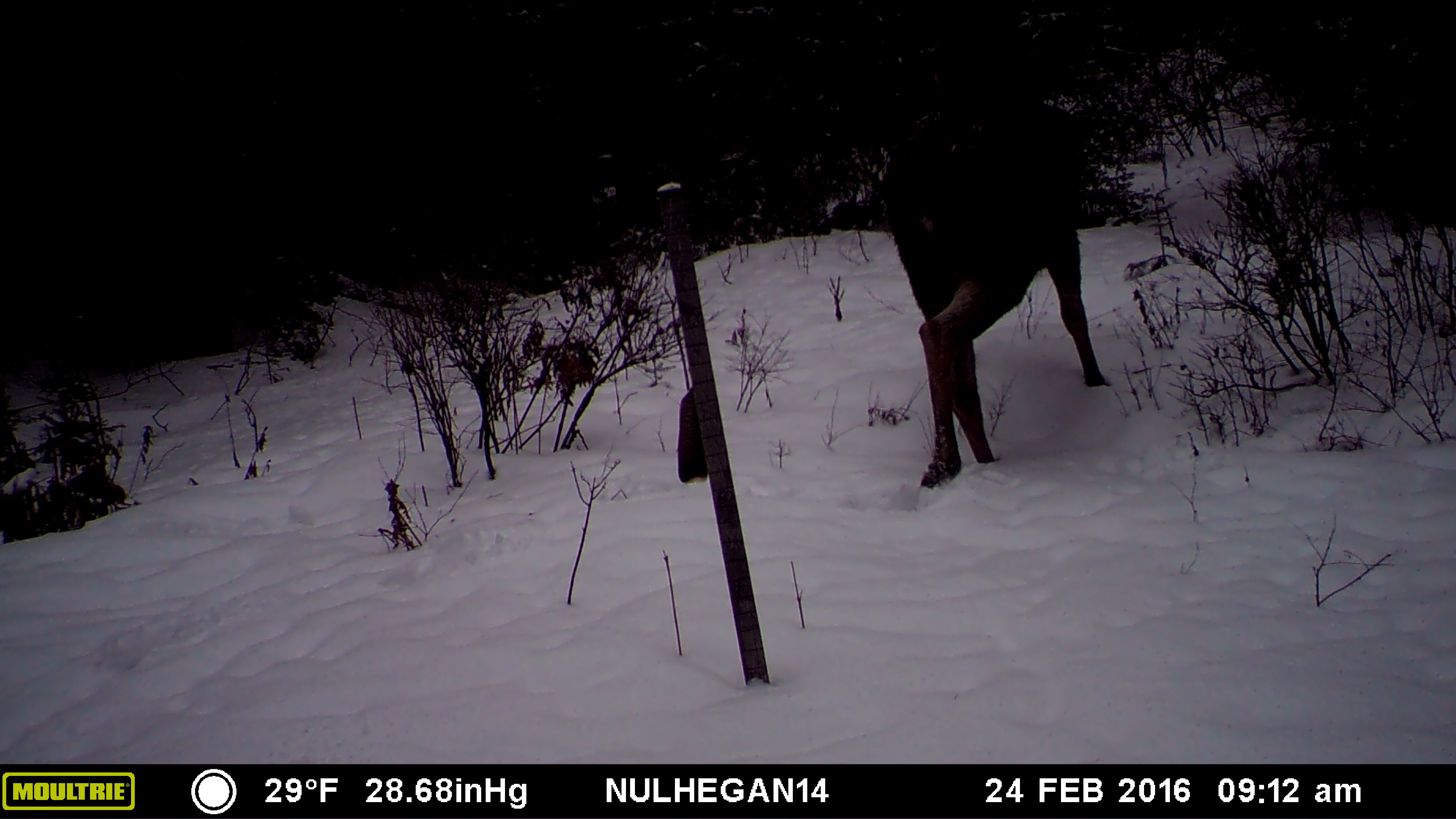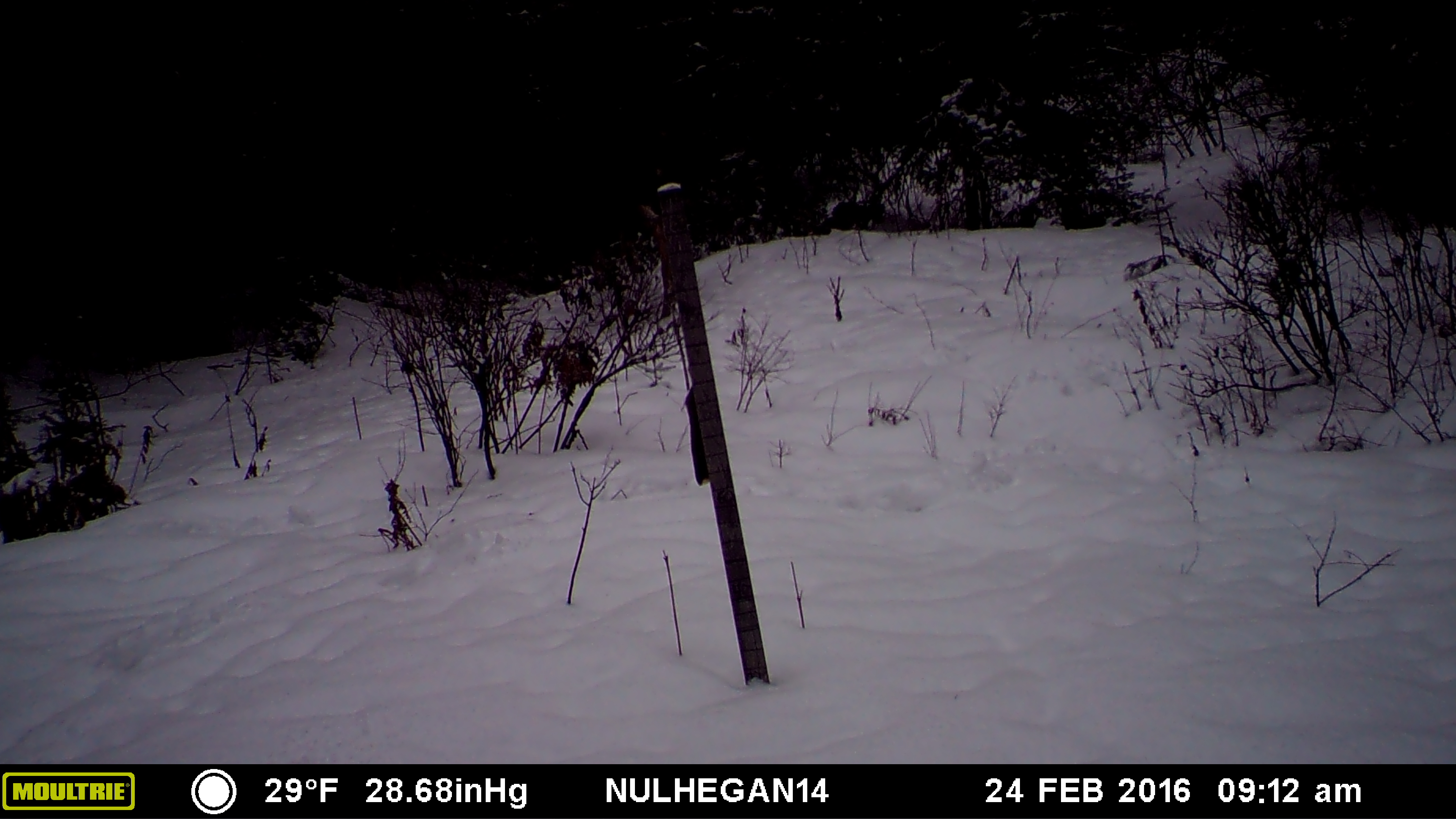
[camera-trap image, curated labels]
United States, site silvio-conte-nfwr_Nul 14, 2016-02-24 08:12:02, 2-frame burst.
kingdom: Animalia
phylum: Chordata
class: Mammalia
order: Artiodactyla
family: Cervidae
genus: Alces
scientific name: Alces alces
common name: moose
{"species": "moose (Alces alces)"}